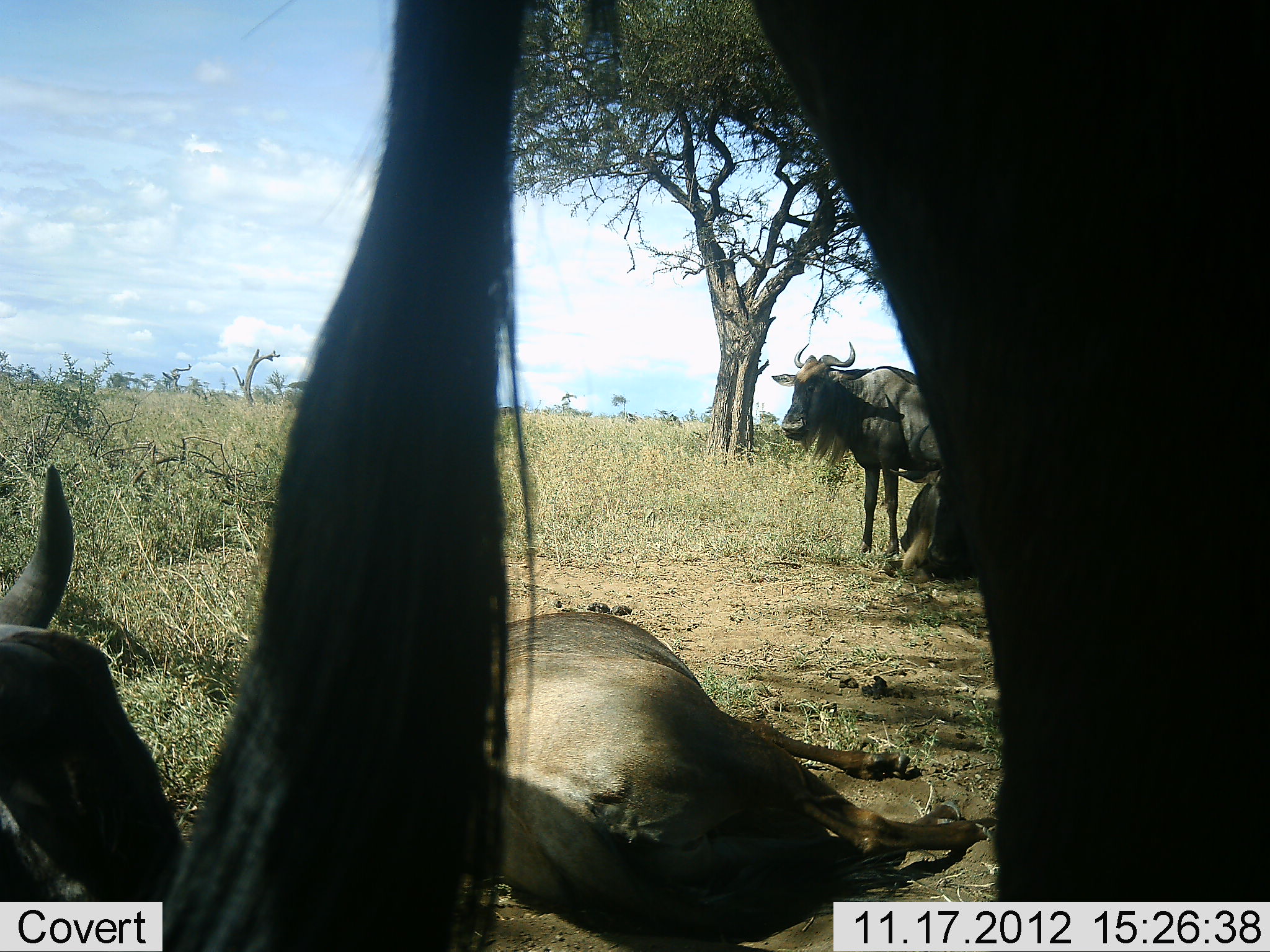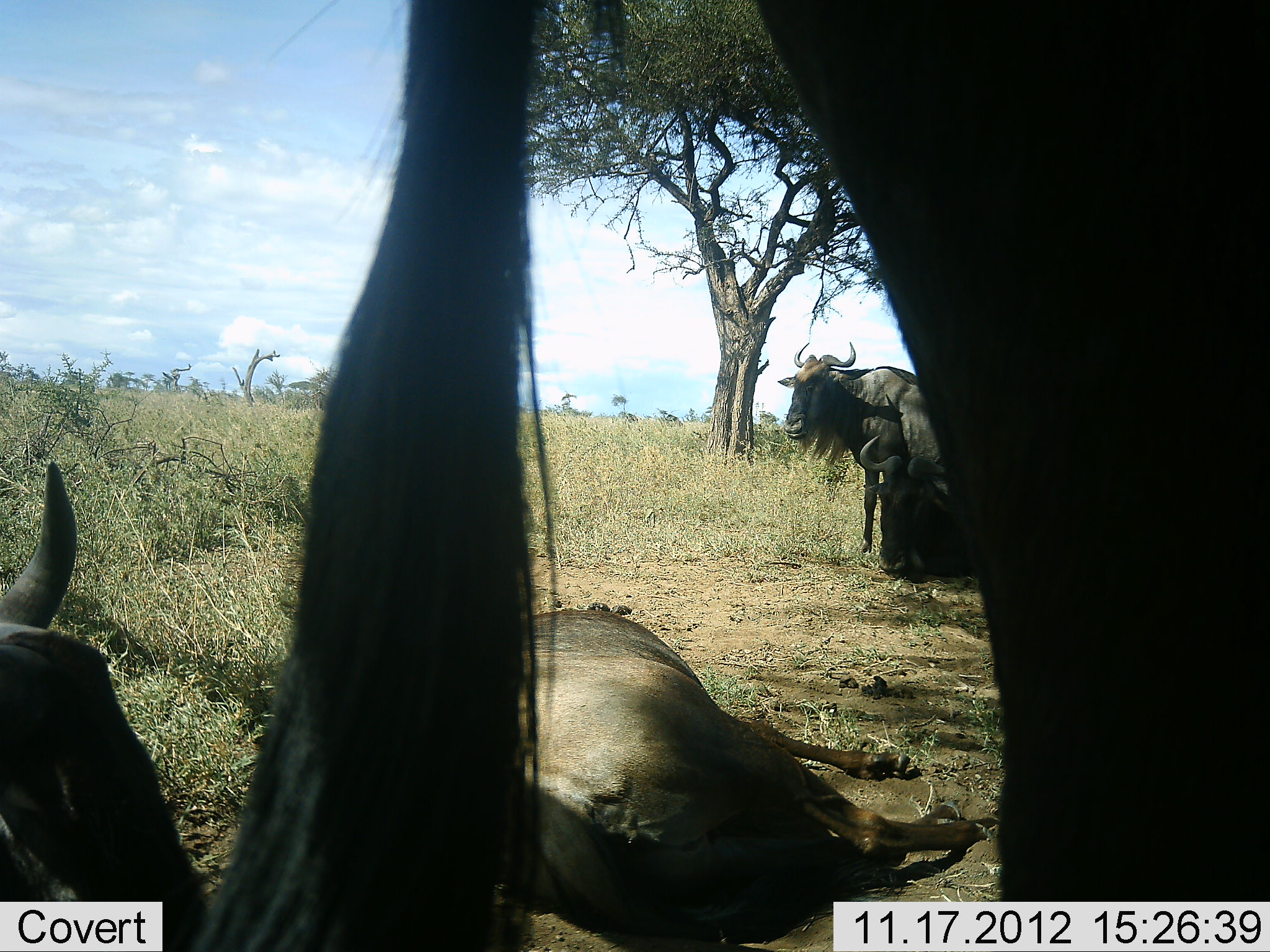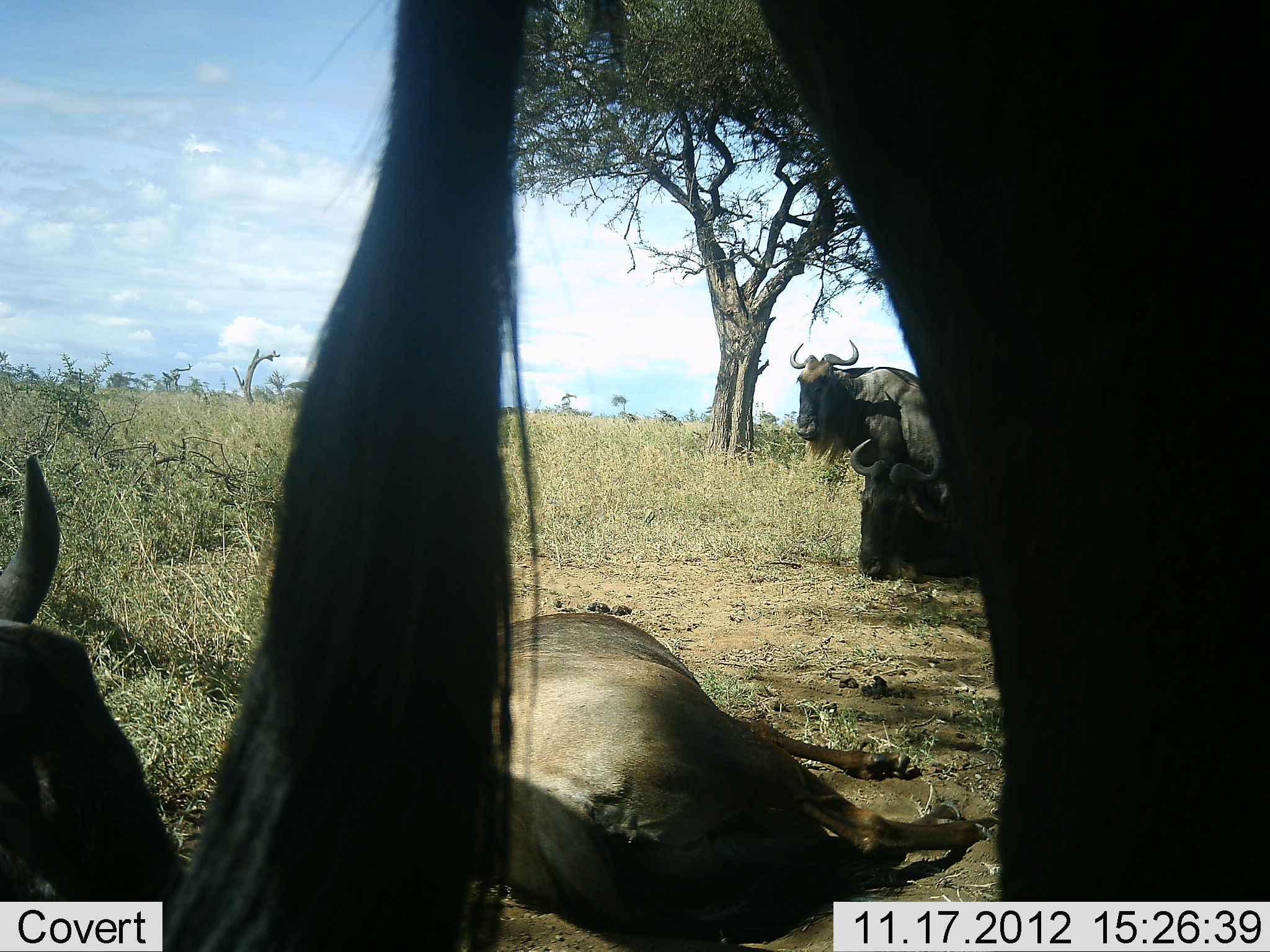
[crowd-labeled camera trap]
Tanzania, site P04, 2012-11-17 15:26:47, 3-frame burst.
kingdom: Animalia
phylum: Chordata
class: Mammalia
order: Artiodactyla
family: Bovidae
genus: Connochaetes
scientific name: Connochaetes taurinus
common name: blue wildebeest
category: wildebeest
Wildebeest (blue wildebeest) (Connochaetes taurinus), count 5. Behavior (volunteer vote fractions): standing 70%, resting 90%, moving 0%, interacting 0%. Young present (vote fraction): 0%. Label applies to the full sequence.